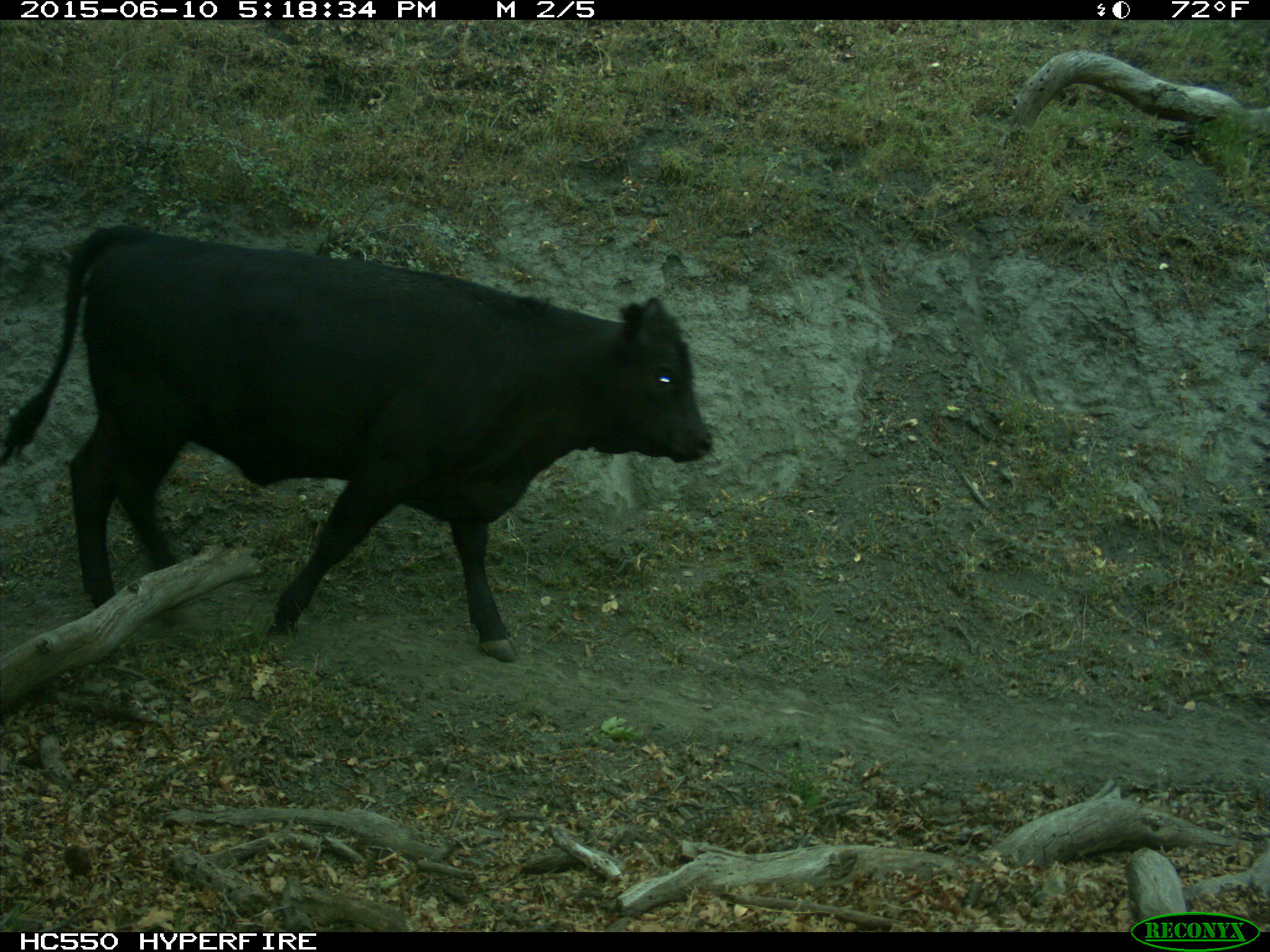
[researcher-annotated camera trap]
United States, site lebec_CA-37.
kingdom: Animalia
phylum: Chordata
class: Mammalia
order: Artiodactyla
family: Bovidae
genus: Bos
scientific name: Bos taurus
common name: domestic cow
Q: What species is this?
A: Bos taurus (domestic cow).